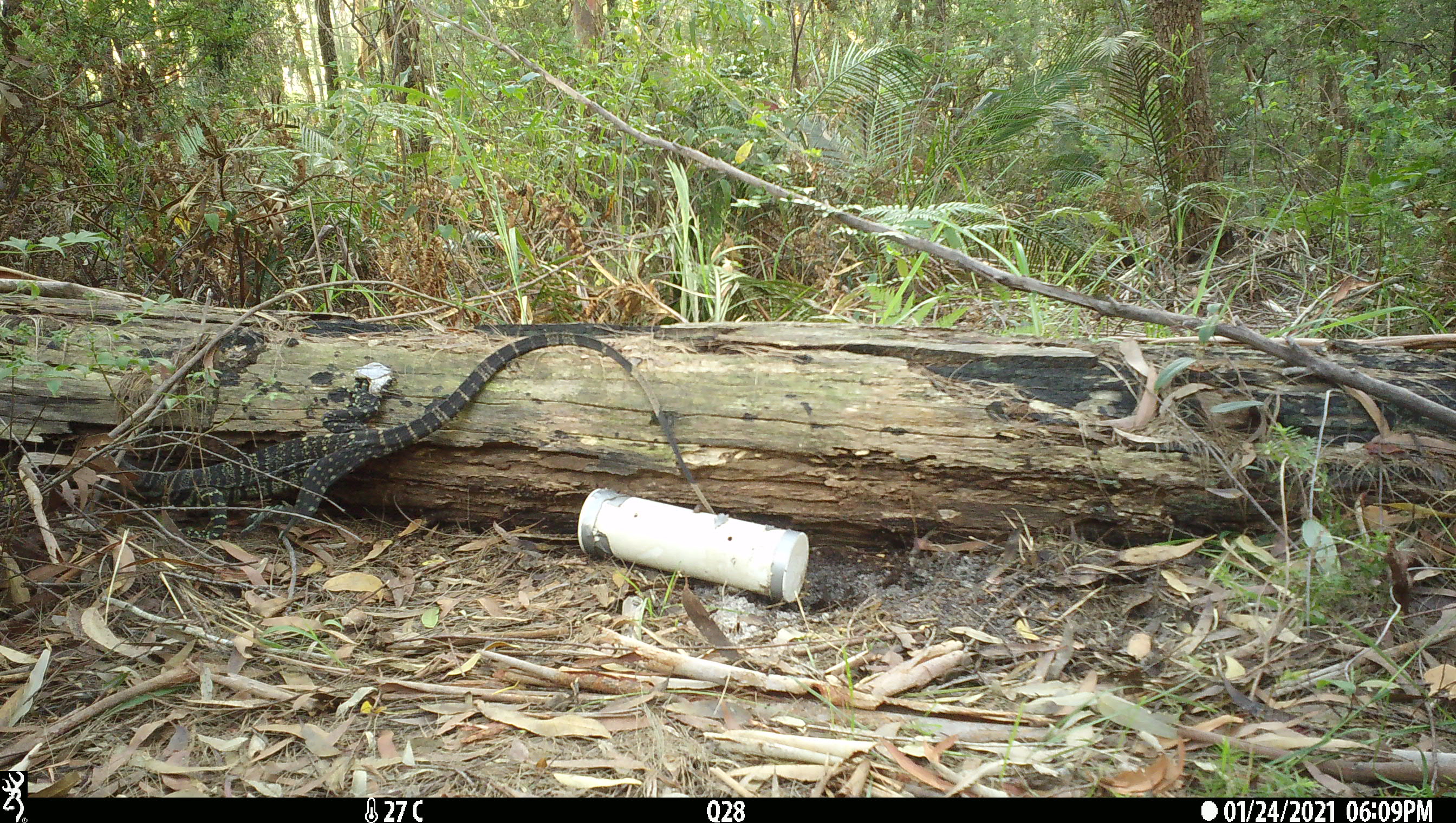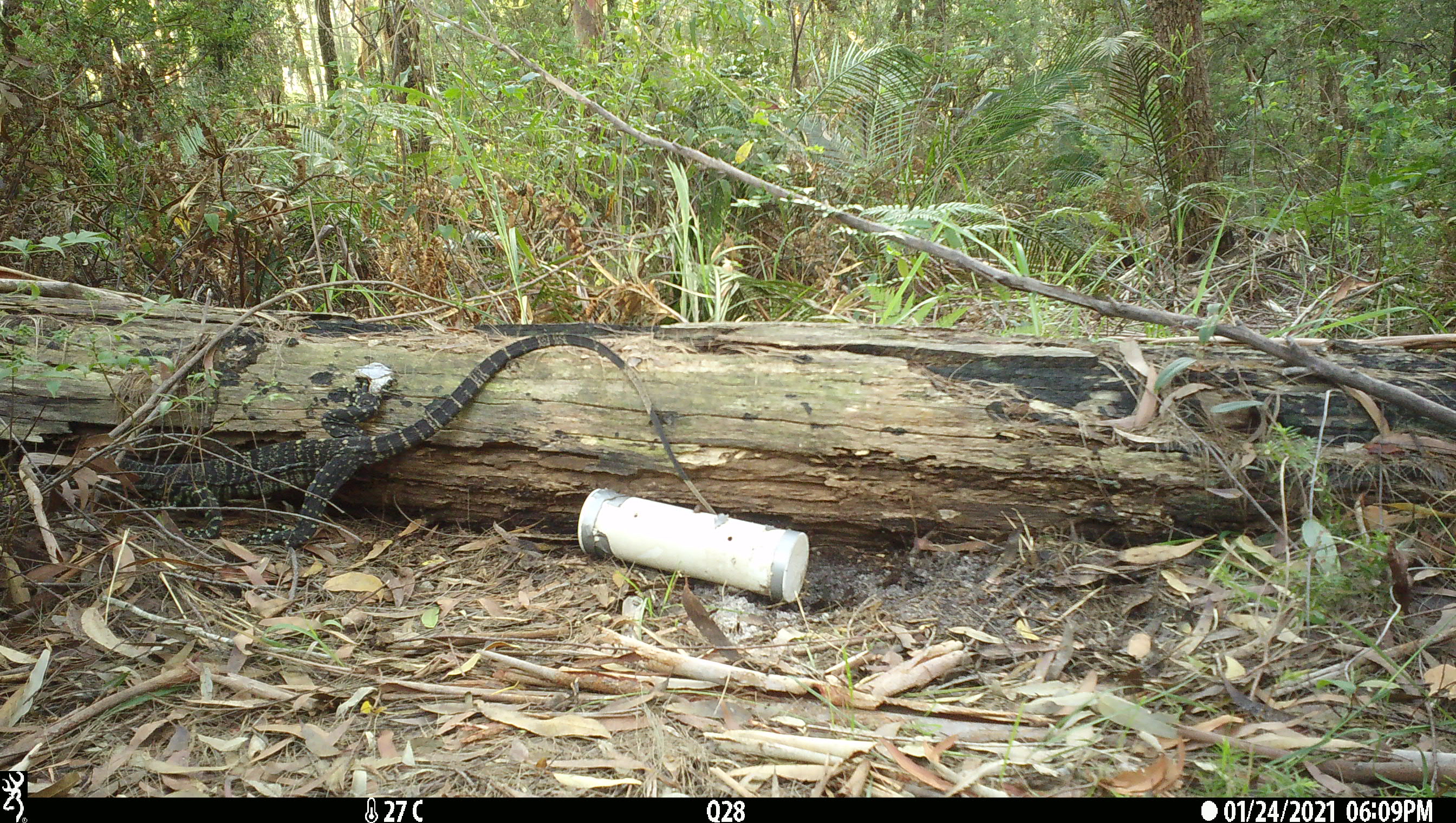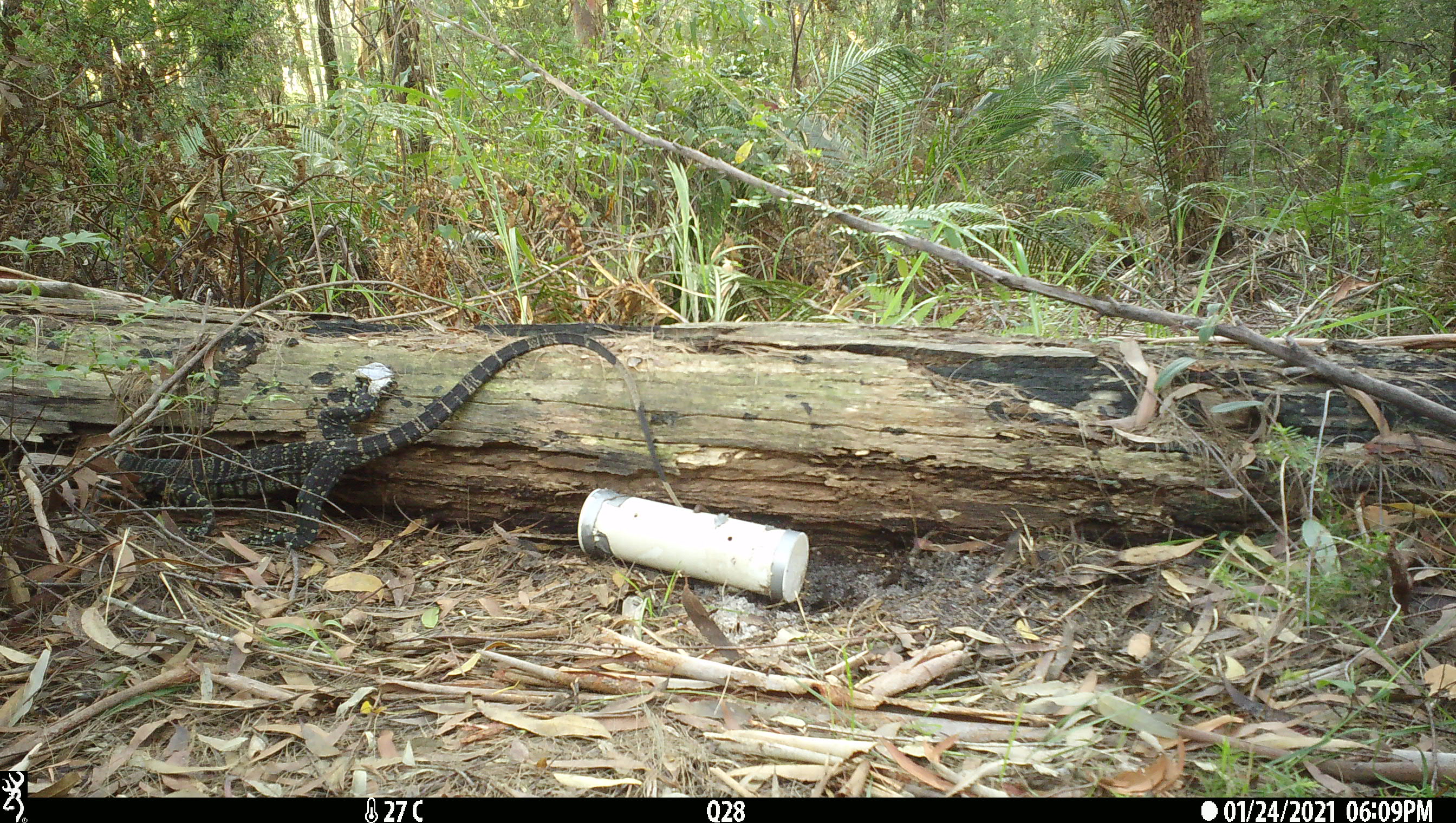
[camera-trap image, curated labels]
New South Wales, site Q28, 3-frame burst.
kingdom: Animalia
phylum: Chordata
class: Reptilia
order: Squamata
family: Varanidae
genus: Varanus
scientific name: Varanus varius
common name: lace monitor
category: goanna